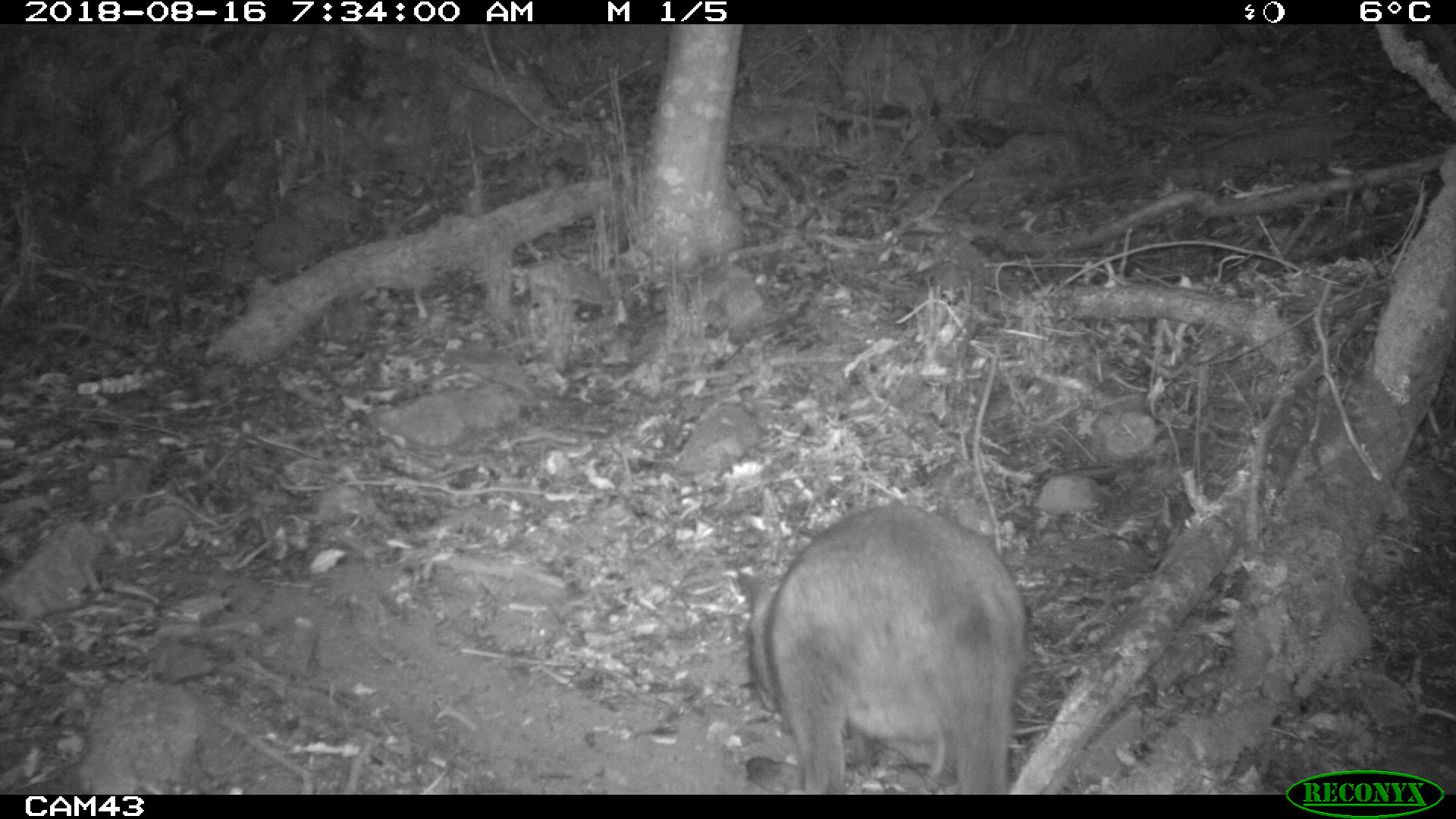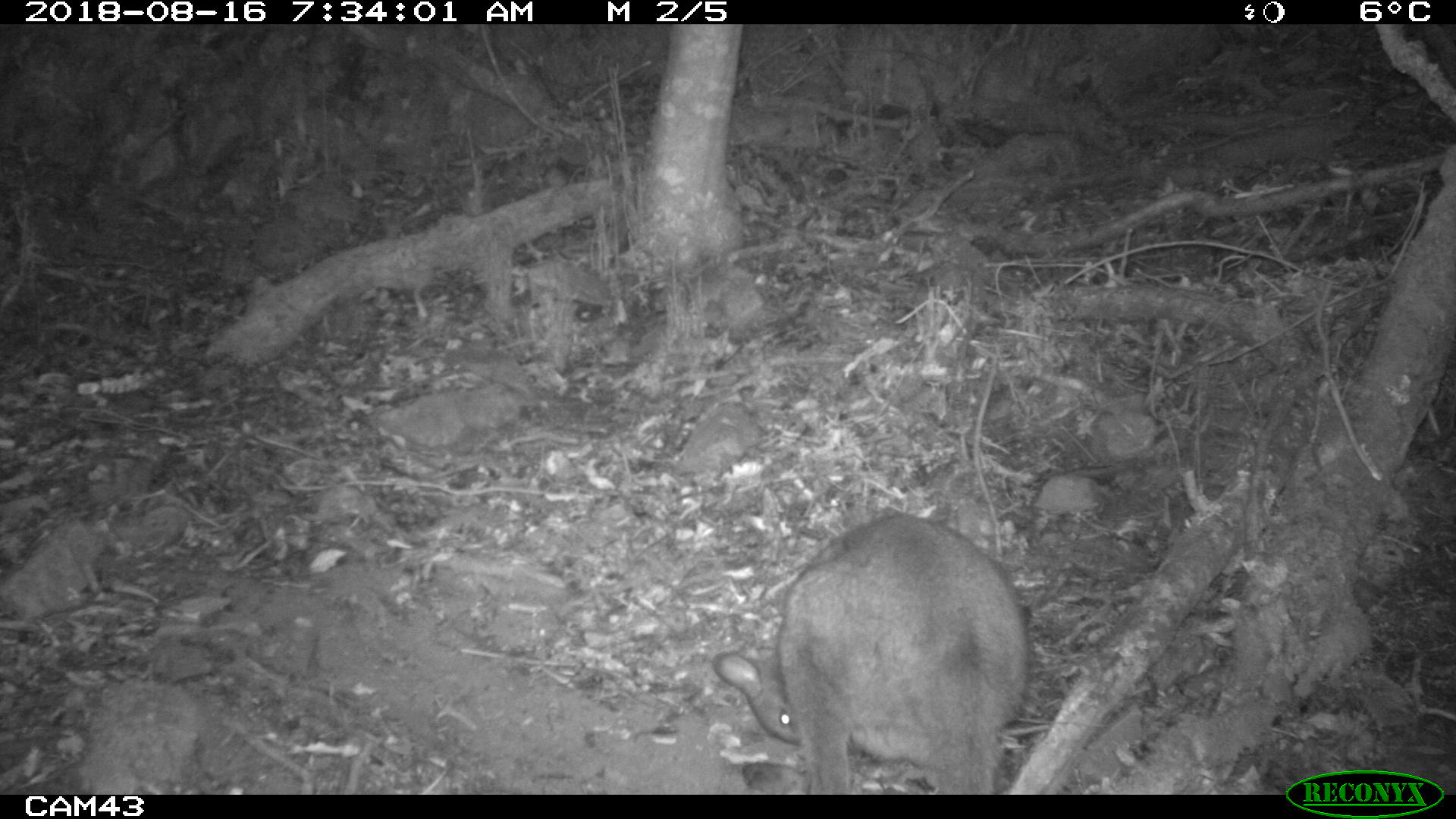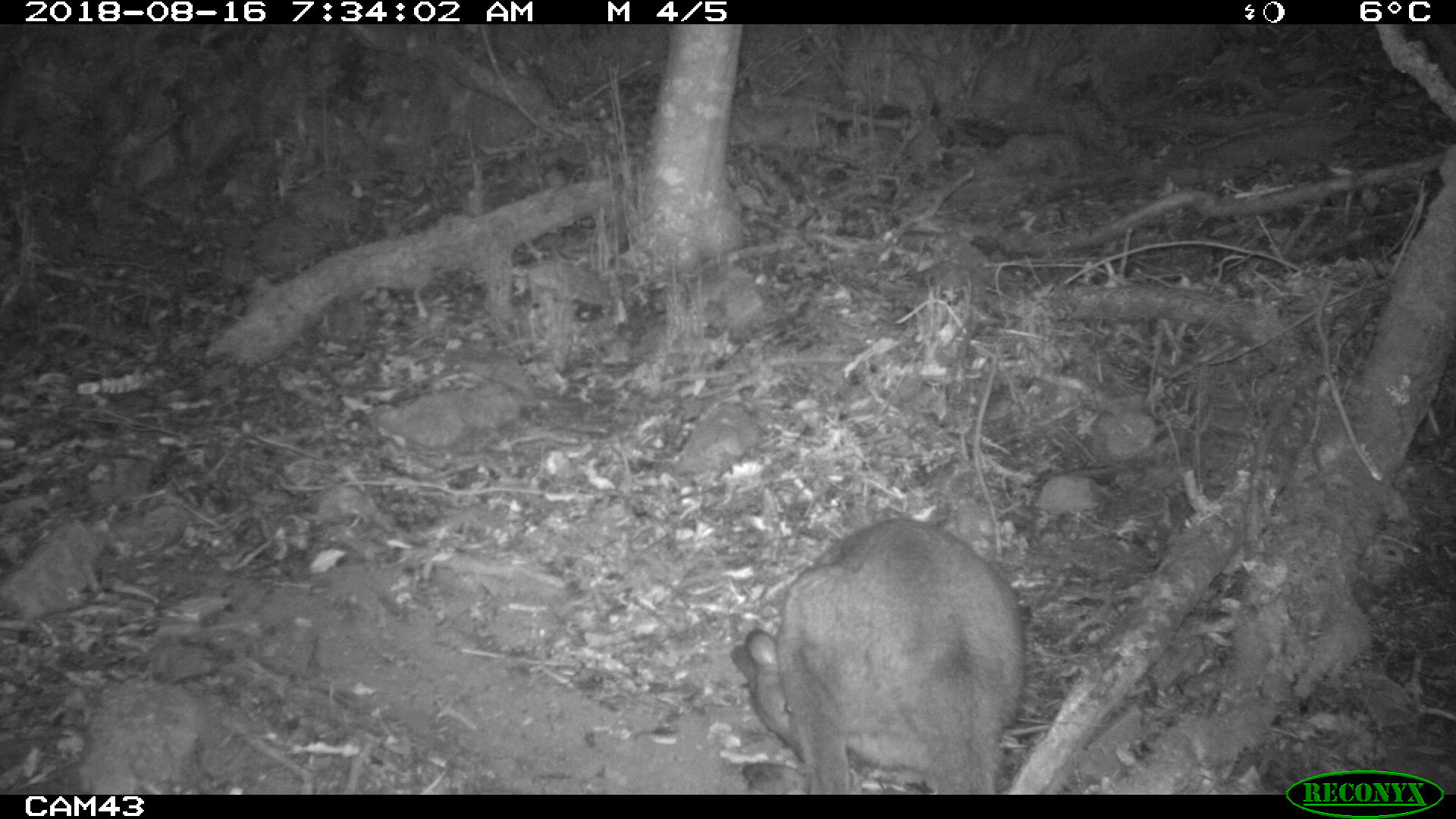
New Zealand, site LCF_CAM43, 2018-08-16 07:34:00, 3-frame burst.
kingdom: Animalia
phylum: Chordata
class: Mammalia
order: Diprotodontia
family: Macropodidae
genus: Notamacropus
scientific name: Notamacropus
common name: wallaby